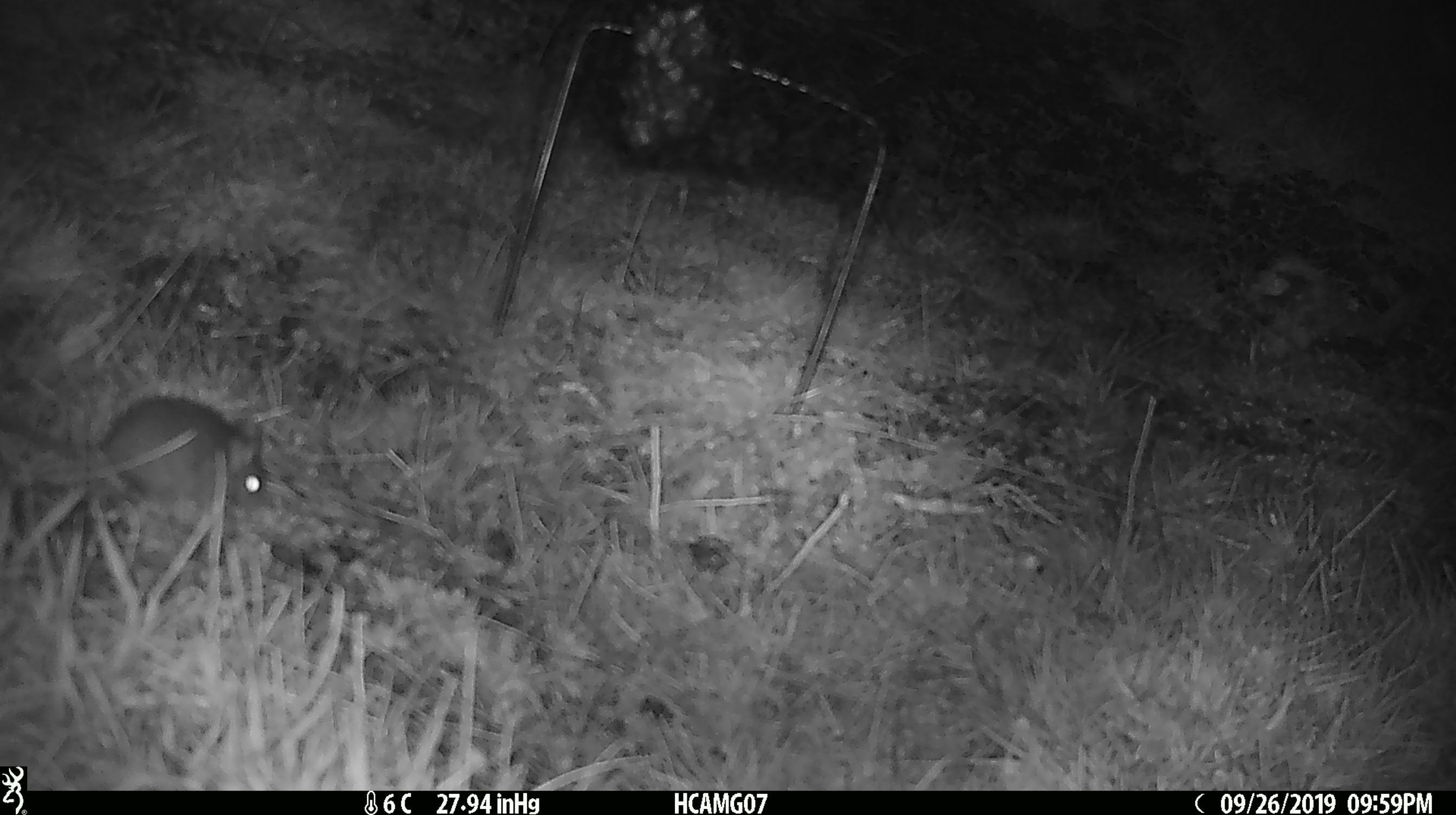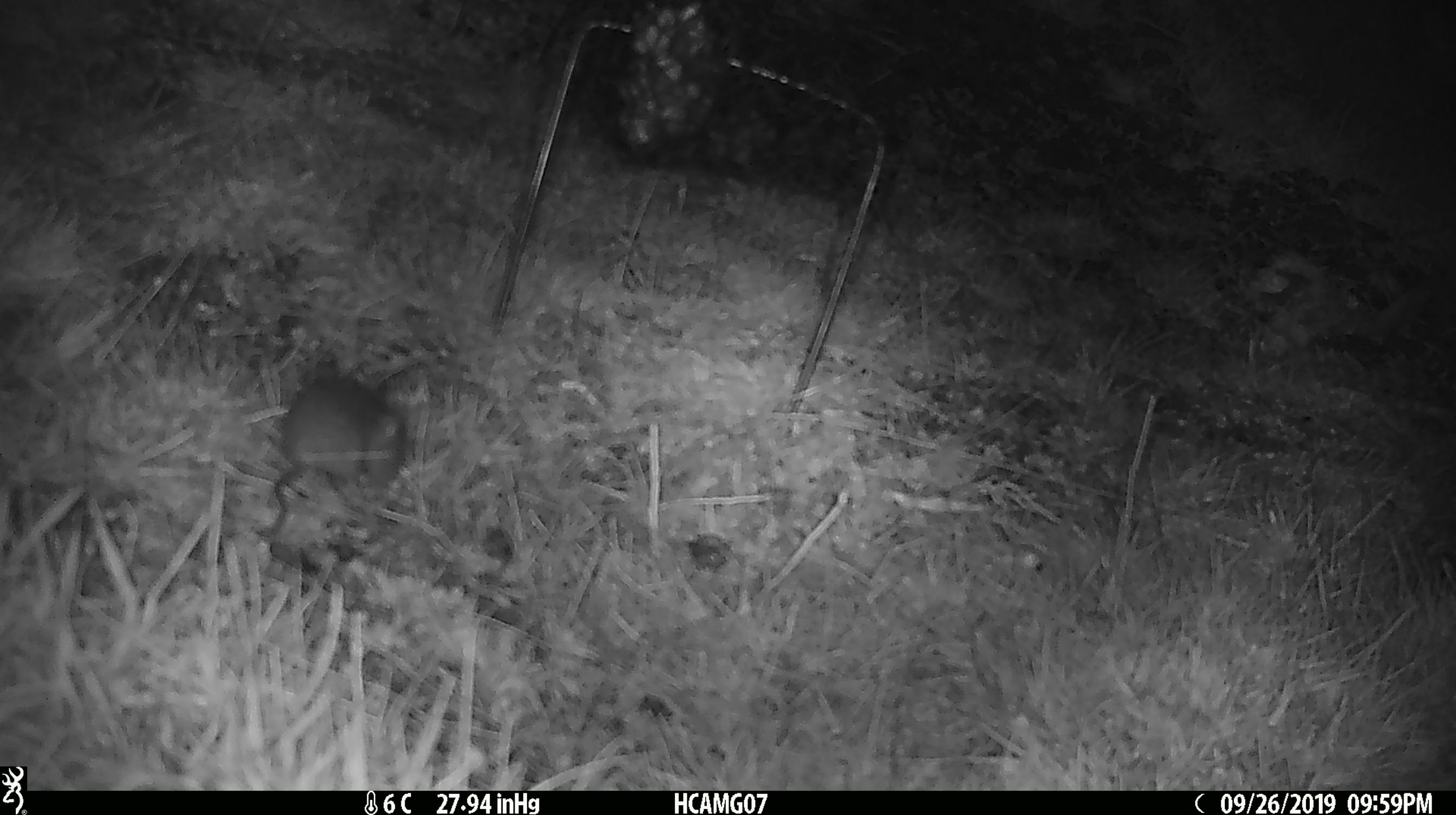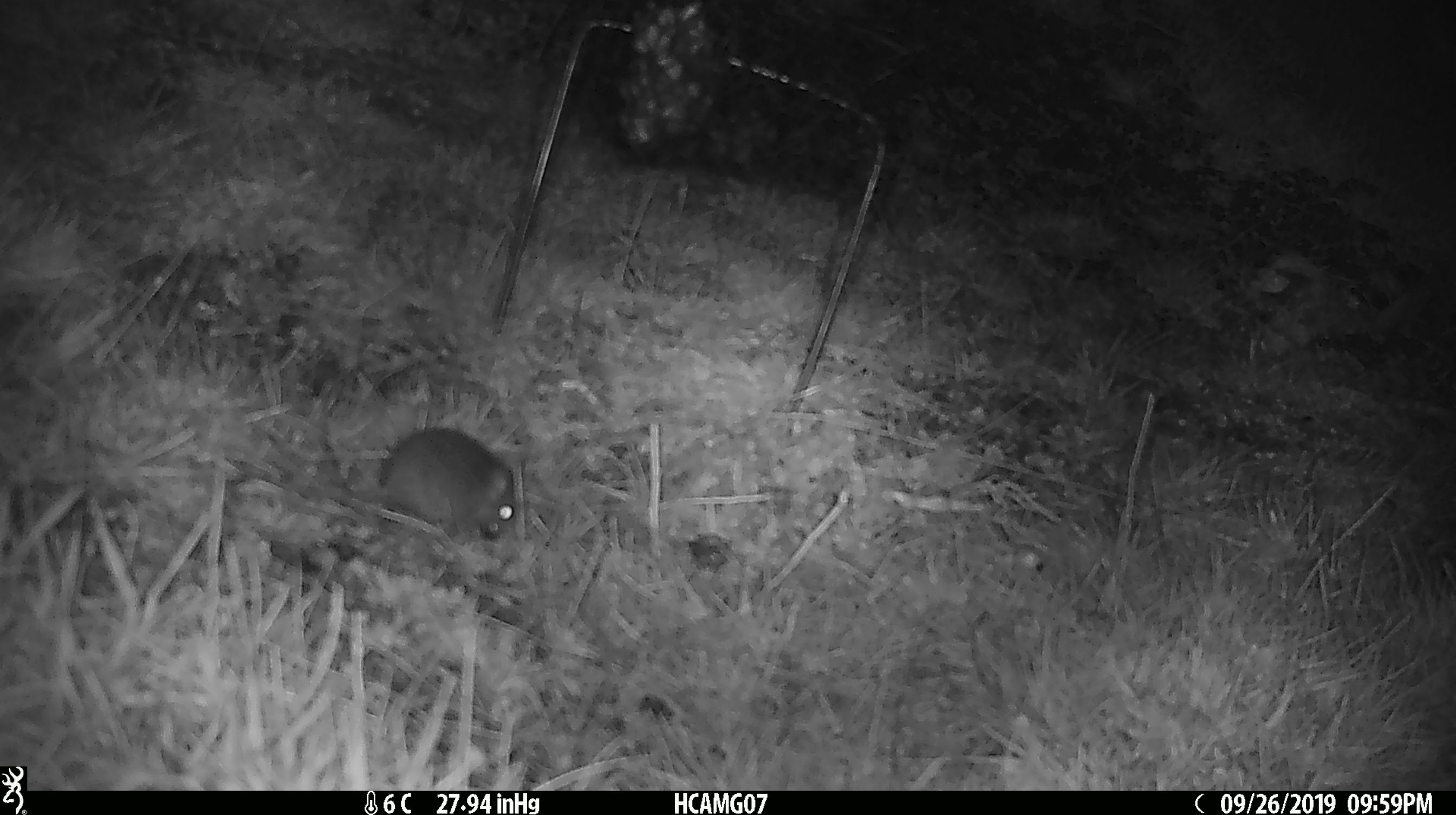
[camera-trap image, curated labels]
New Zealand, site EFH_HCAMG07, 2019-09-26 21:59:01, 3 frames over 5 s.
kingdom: Animalia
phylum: Chordata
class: Mammalia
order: Rodentia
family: Muridae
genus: Mus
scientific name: Mus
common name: mouse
Mouse (Mus).